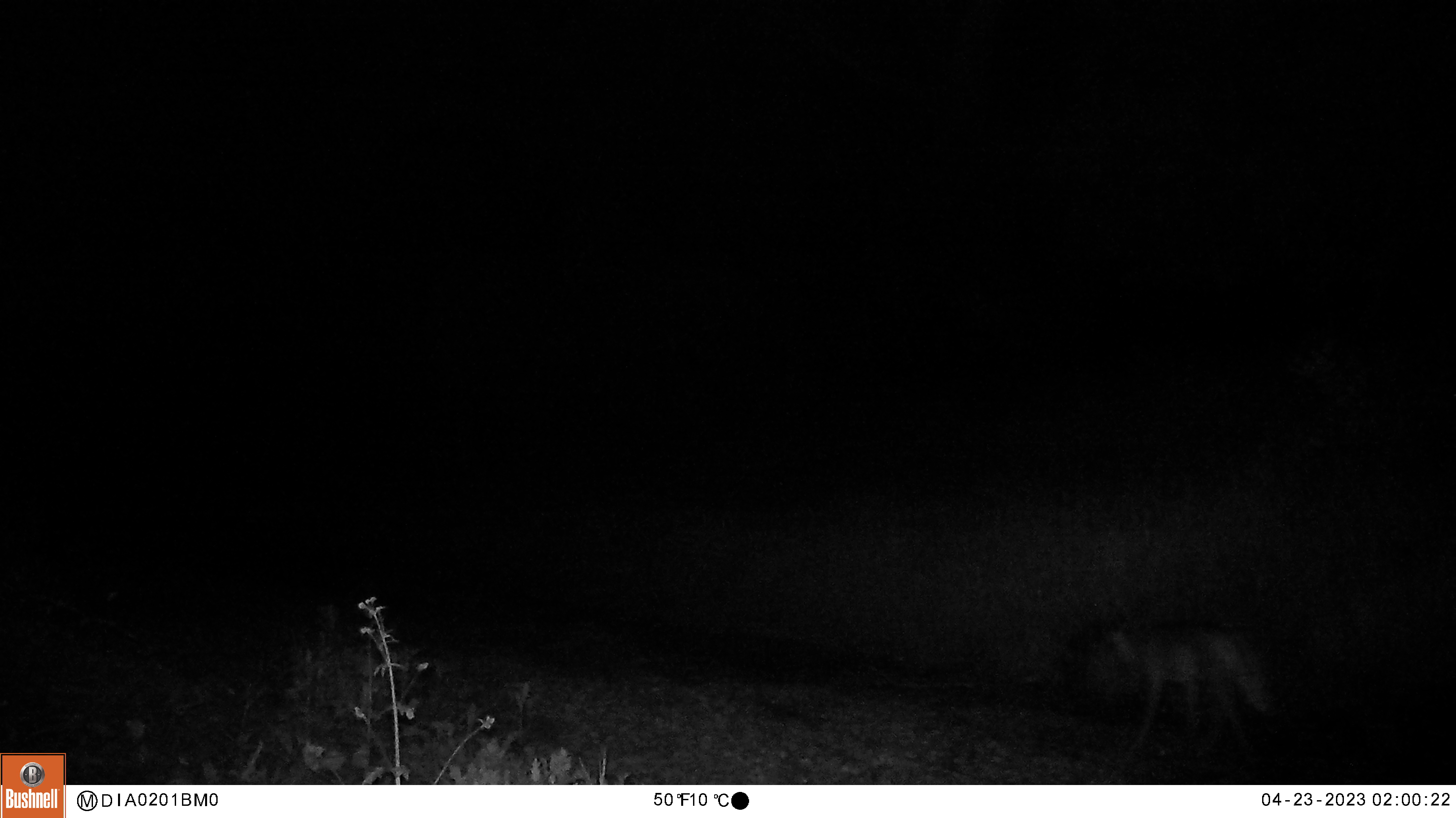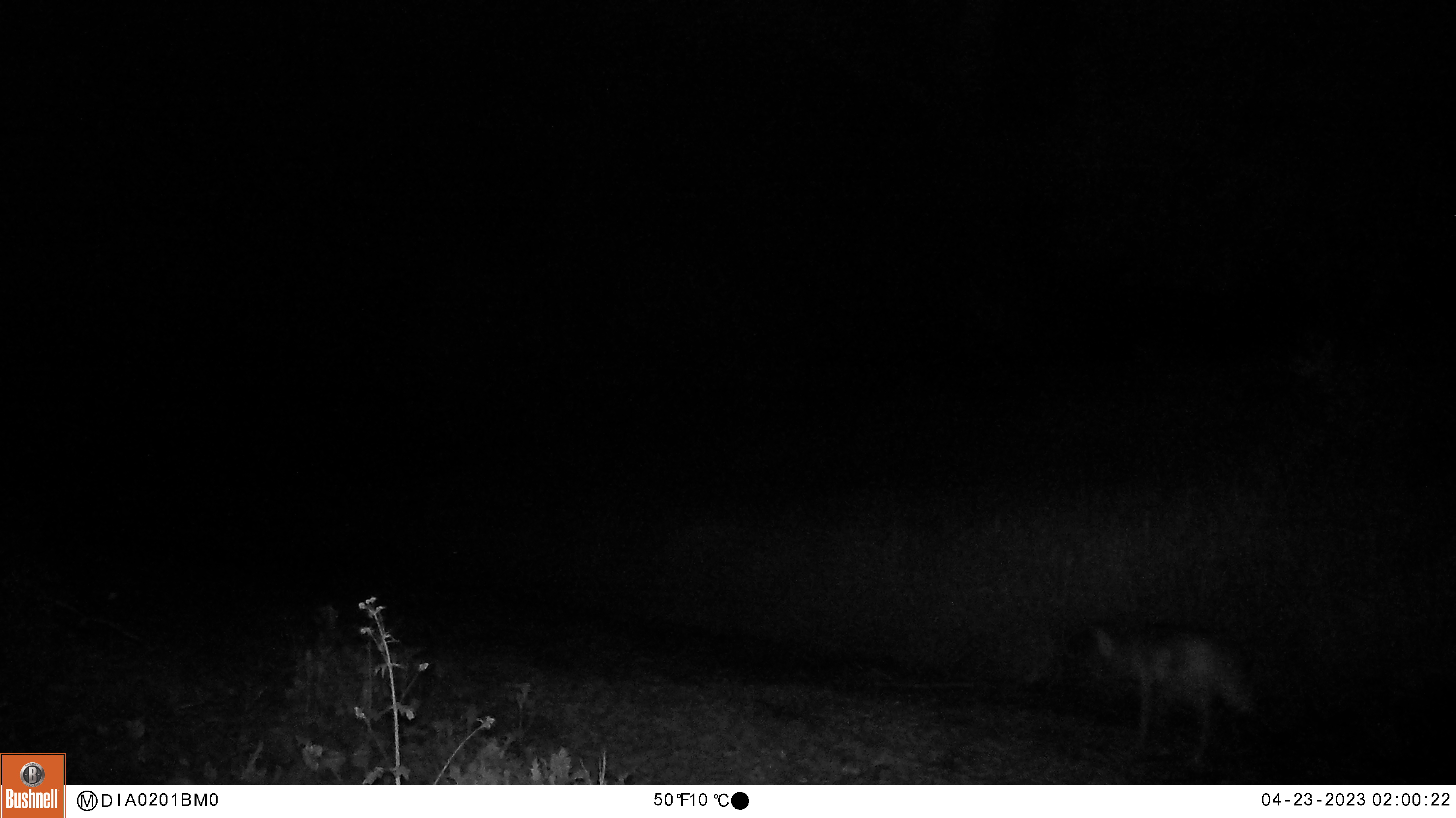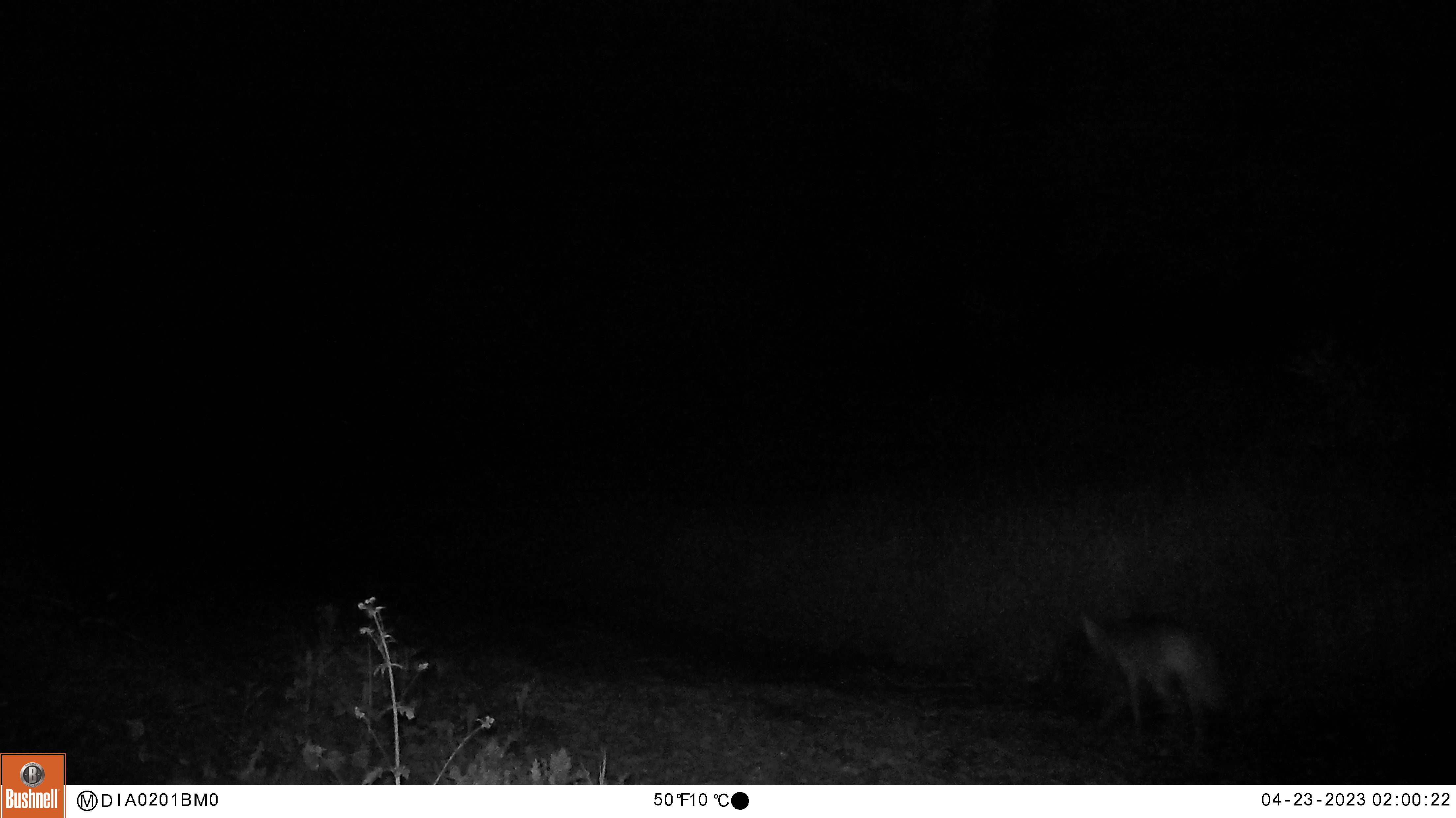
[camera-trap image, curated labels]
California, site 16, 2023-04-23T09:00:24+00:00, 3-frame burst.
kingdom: Animalia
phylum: Chordata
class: Mammalia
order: Carnivora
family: Canidae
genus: Canis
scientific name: Canis latrans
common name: coyote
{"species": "coyote (Canis latrans)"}